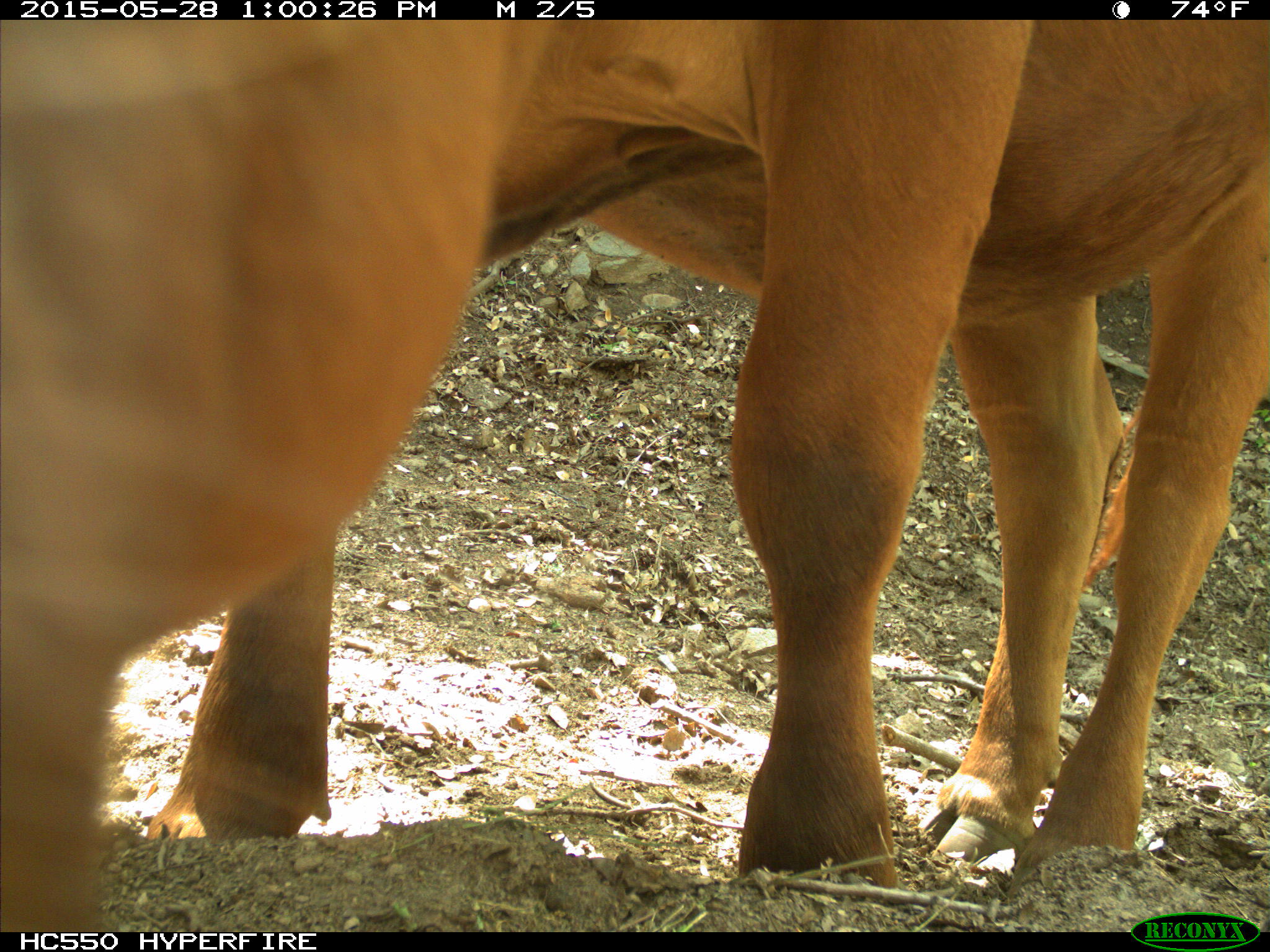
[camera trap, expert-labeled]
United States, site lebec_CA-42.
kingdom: Animalia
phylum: Chordata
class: Mammalia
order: Artiodactyla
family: Bovidae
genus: Bos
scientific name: Bos taurus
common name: domestic cow